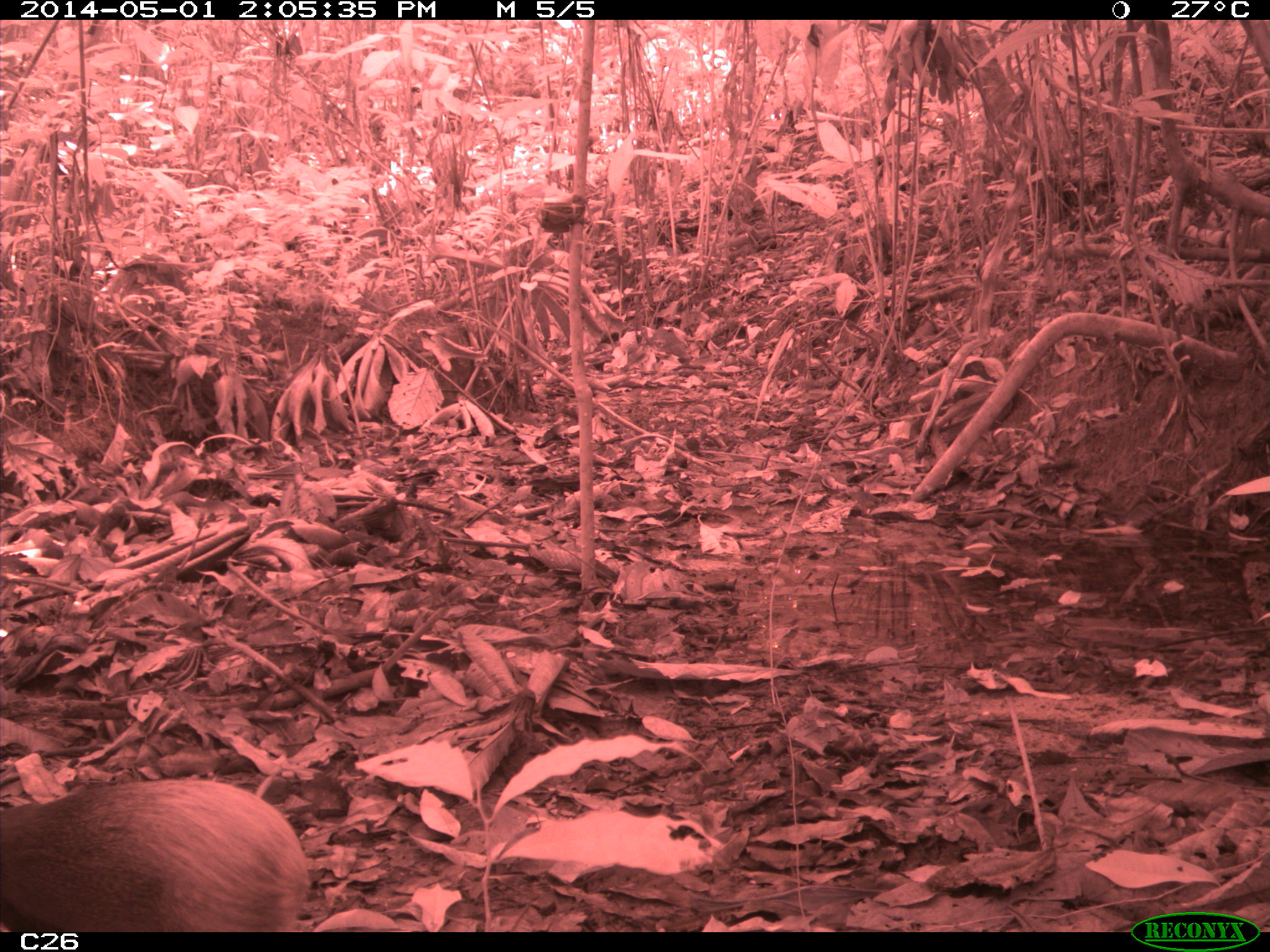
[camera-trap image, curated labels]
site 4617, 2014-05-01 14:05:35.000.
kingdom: Animalia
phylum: Chordata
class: Mammalia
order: Rodentia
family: Dasyproctidae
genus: Dasyprocta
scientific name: Dasyprocta leporina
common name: red-rumped agouti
Dasyprocta leporina (red-rumped agouti), count 1, age adult.